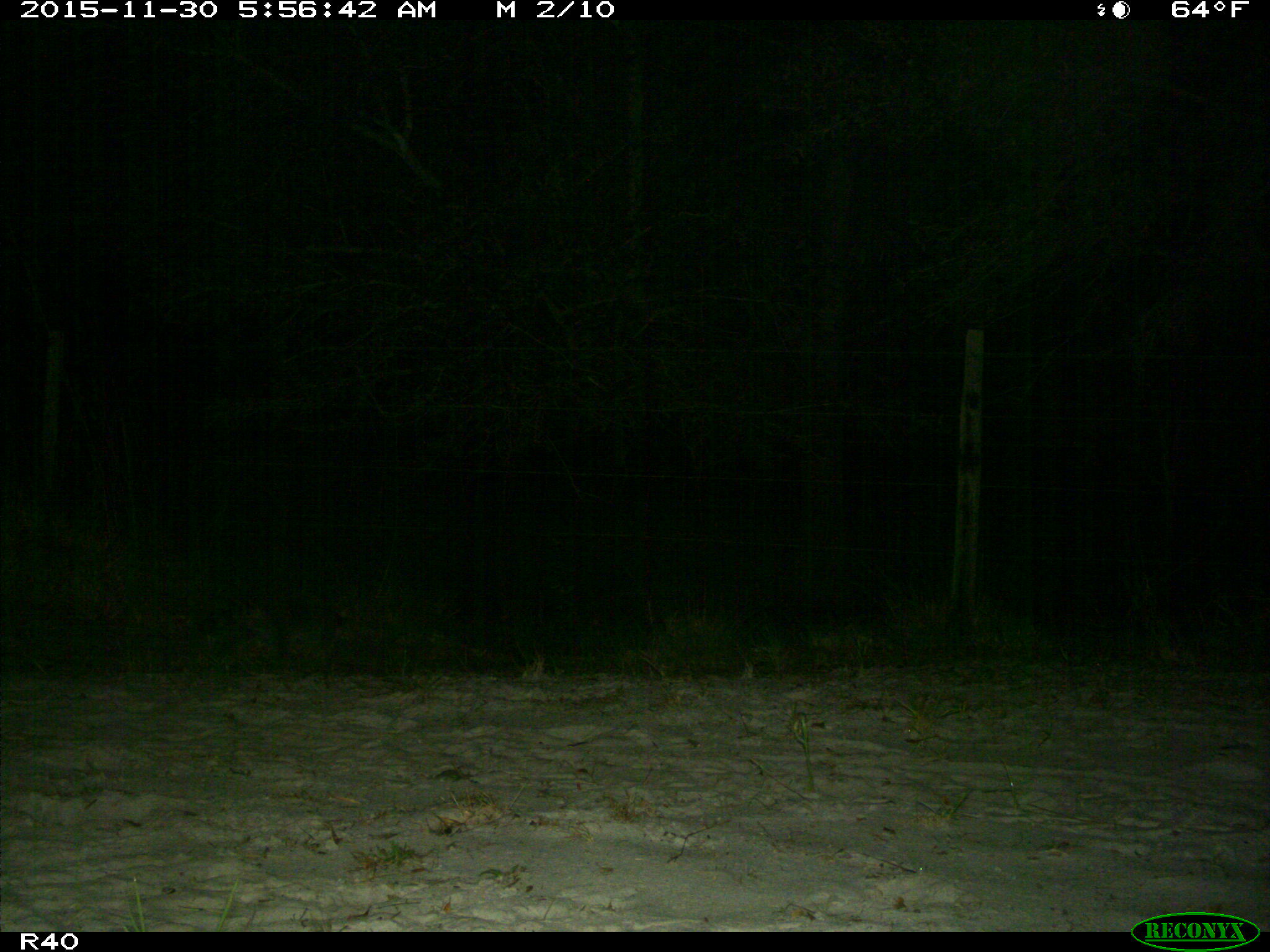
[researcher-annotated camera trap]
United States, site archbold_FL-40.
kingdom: Animalia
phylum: Chordata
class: Mammalia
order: Carnivora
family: Procyonidae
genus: Procyon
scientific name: Procyon lotor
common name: common raccoon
Procyon lotor (common raccoon).